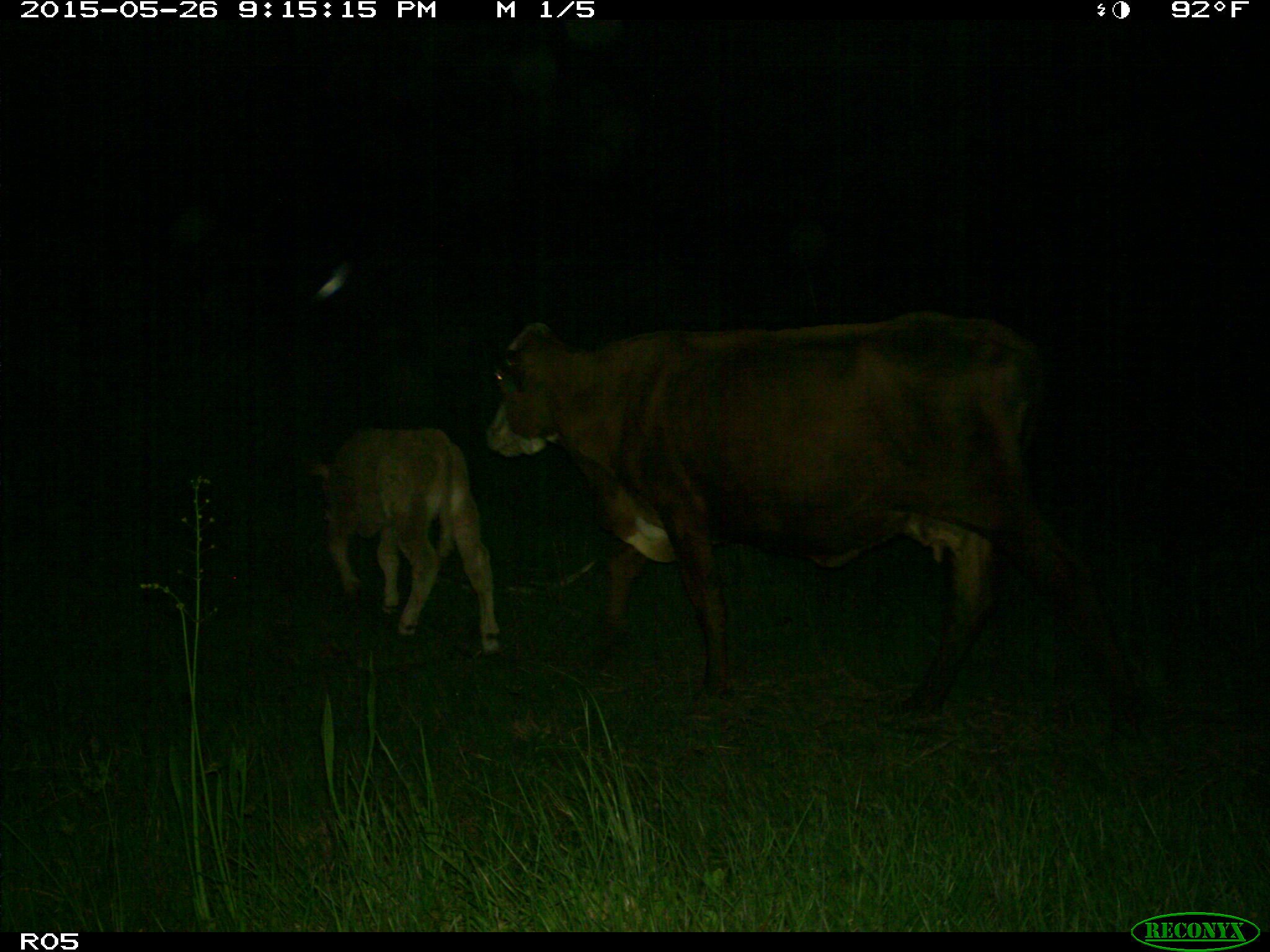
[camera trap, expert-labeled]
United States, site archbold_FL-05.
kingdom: Animalia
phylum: Chordata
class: Mammalia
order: Artiodactyla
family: Bovidae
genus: Bos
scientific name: Bos taurus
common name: domestic cow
Bos taurus (domestic cow).